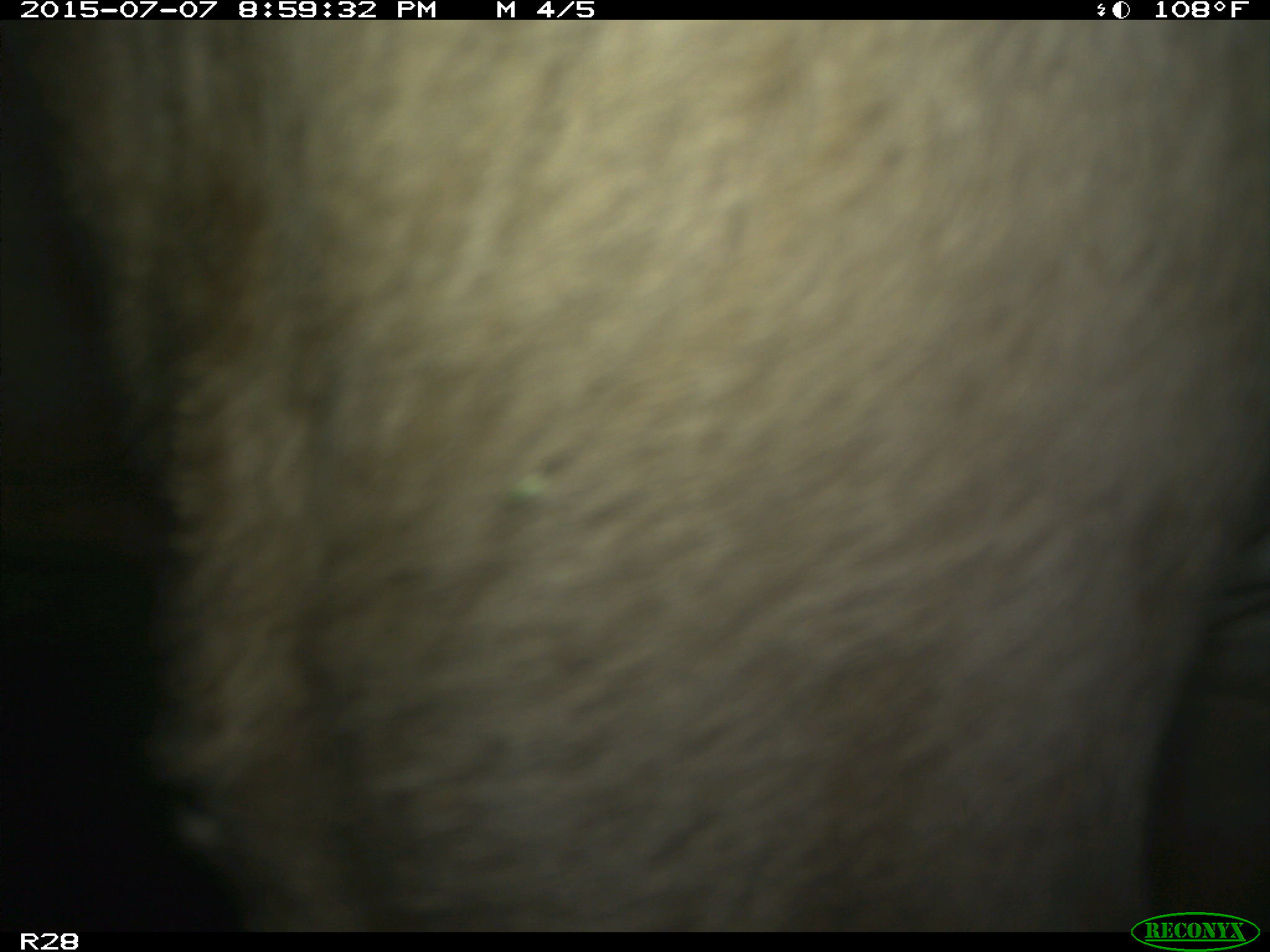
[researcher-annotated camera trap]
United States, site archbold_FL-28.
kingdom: Animalia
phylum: Chordata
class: Mammalia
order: Artiodactyla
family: Bovidae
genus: Bos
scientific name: Bos taurus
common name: domestic cow